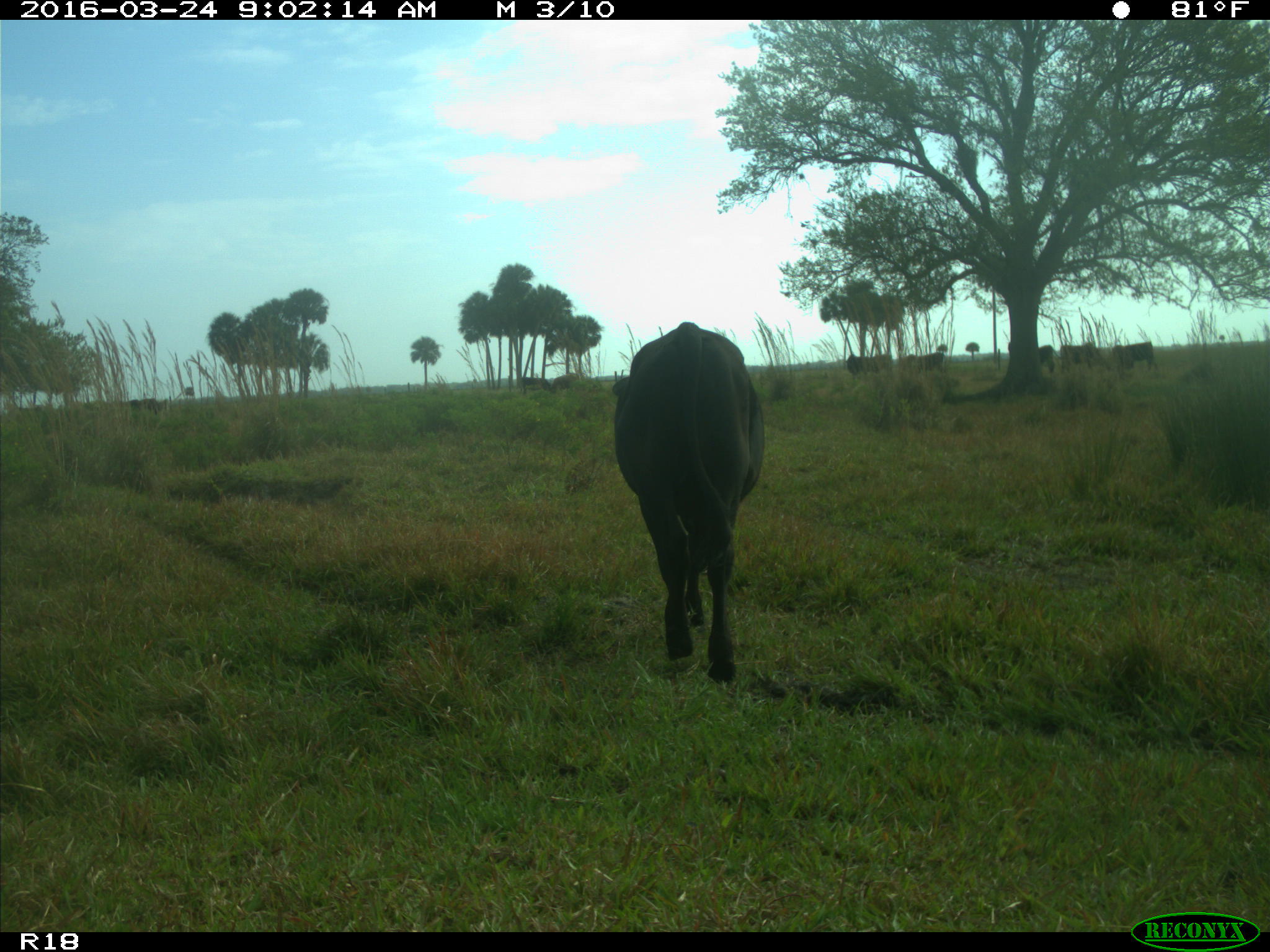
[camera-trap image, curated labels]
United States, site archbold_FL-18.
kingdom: Animalia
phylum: Chordata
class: Mammalia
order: Artiodactyla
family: Bovidae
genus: Bos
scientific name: Bos taurus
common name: domestic cow